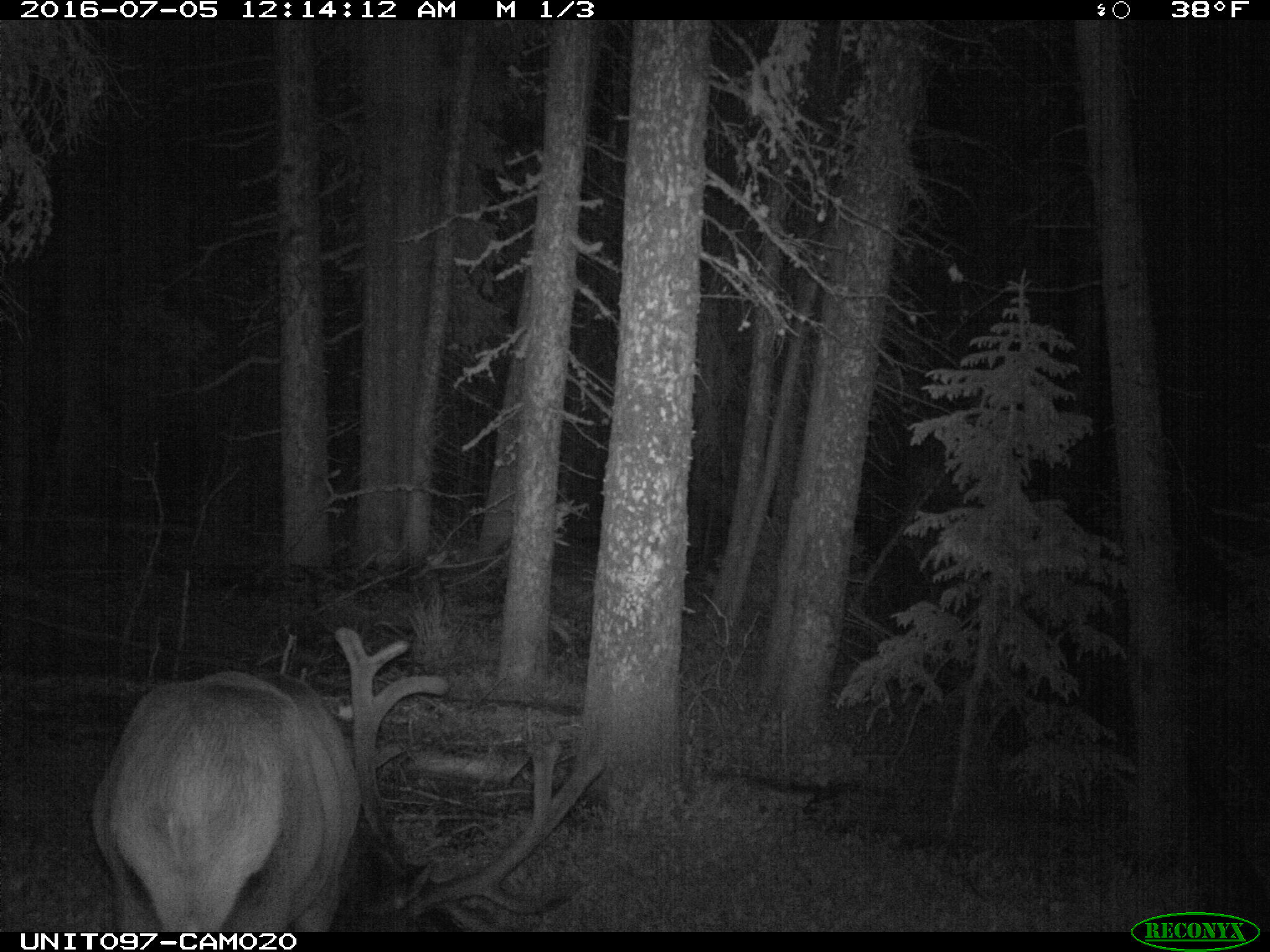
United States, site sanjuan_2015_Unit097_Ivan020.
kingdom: Animalia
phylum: Chordata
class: Mammalia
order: Artiodactyla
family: Cervidae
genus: Cervus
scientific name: Cervus elaphus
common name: red deer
Cervus elaphus (red deer).